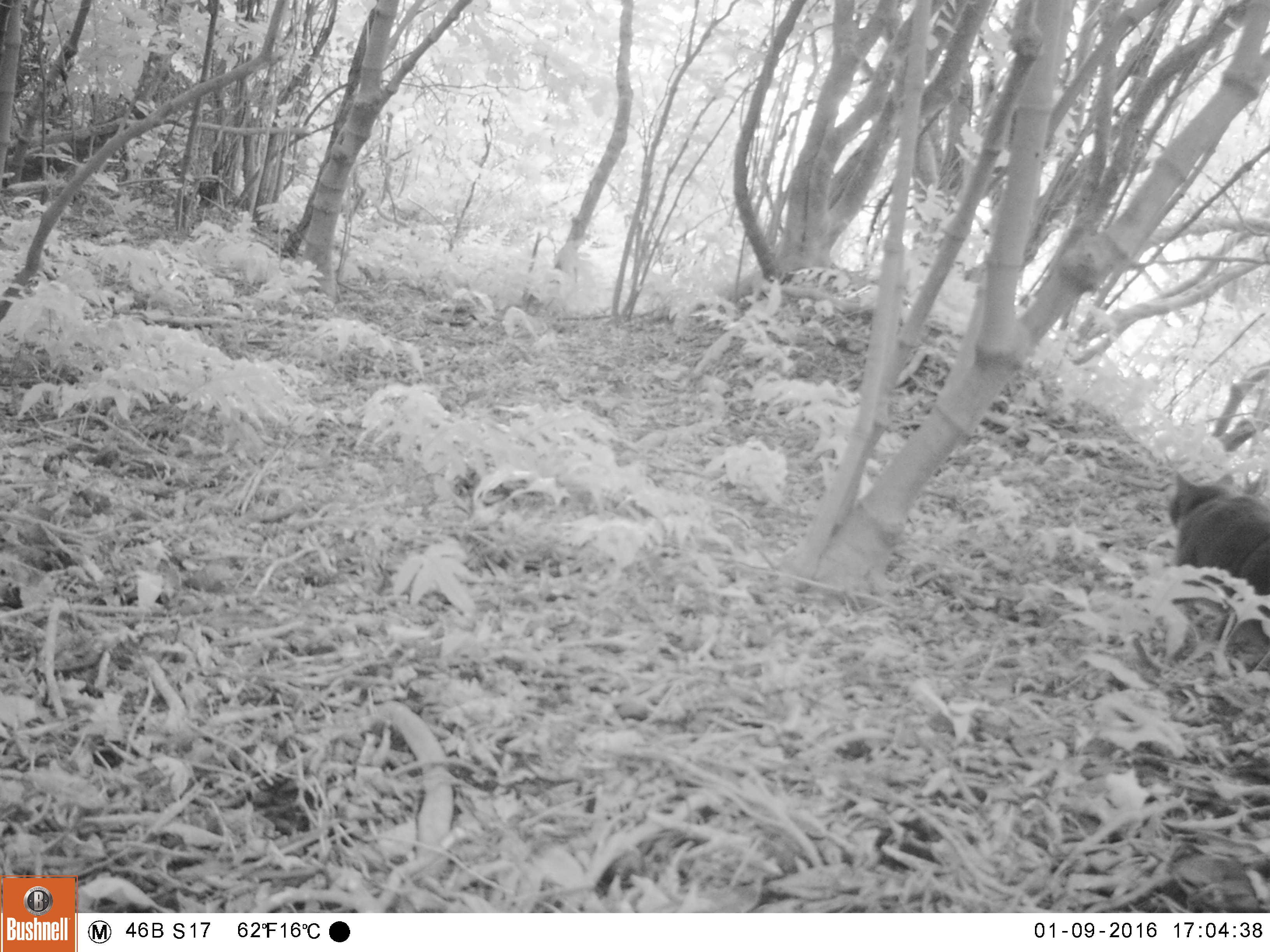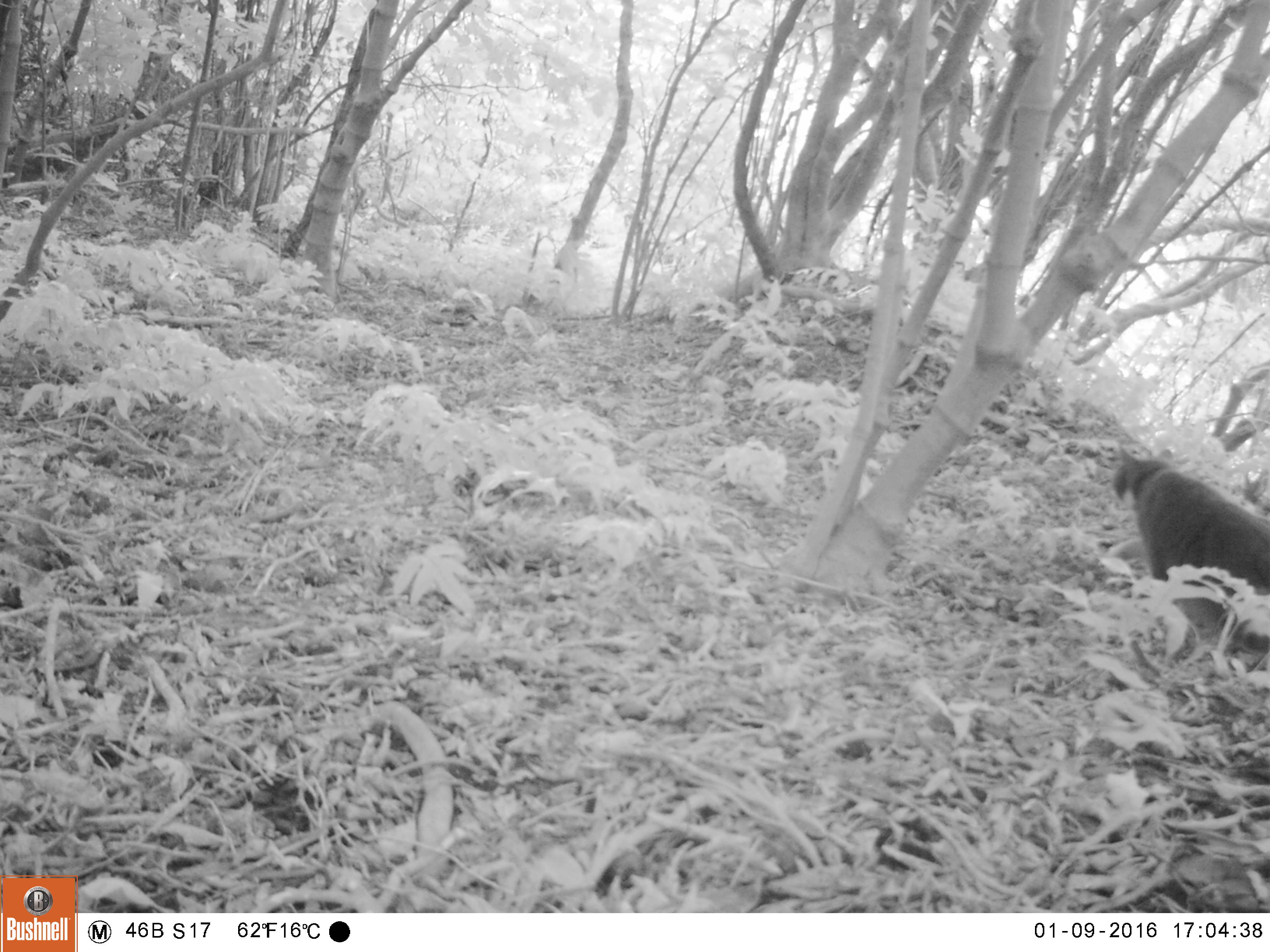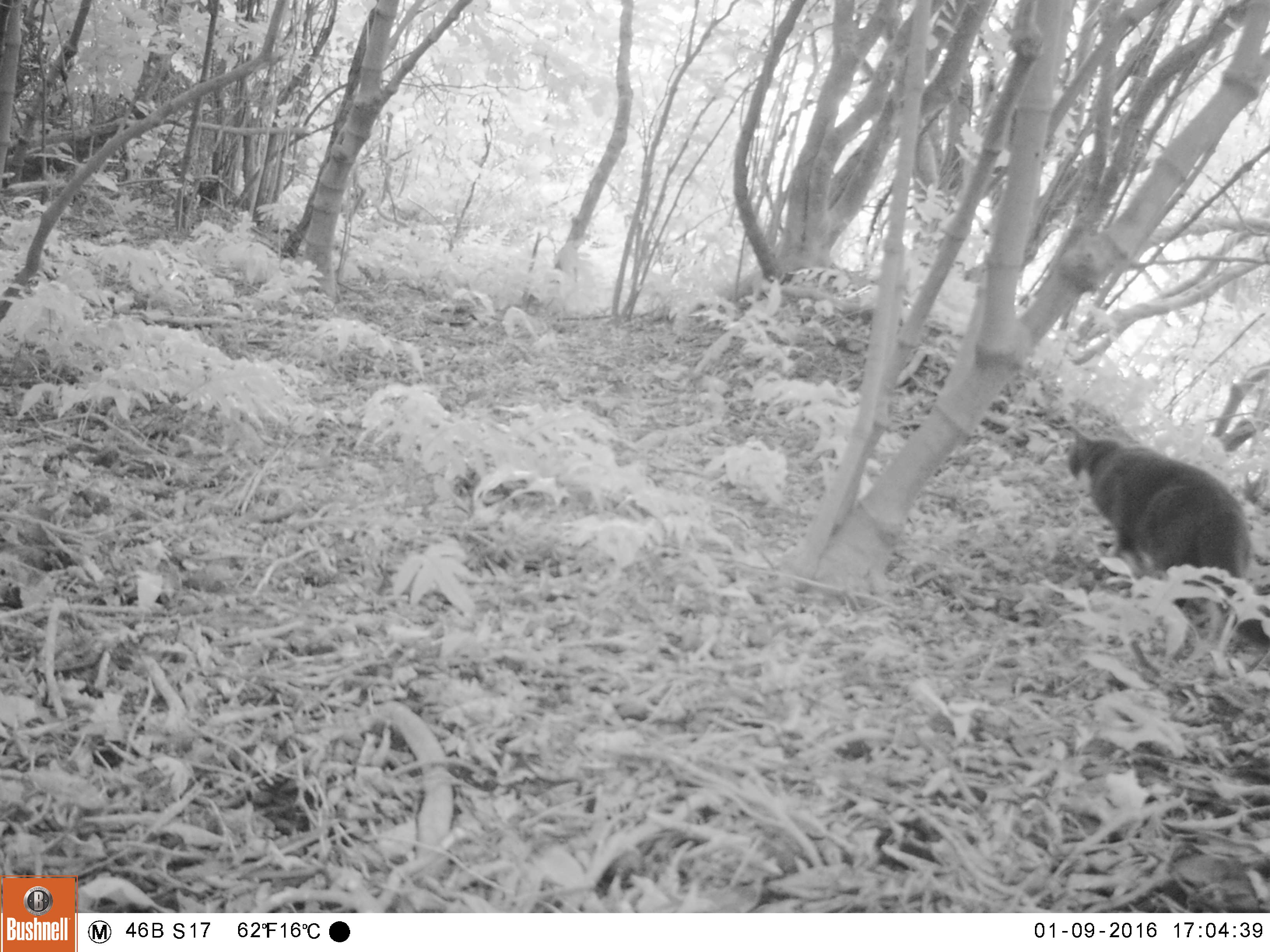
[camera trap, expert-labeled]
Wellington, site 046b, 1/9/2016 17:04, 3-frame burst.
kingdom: Animalia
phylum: Chordata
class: Mammalia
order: Carnivora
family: Felidae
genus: Felis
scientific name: Felis catus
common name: cat